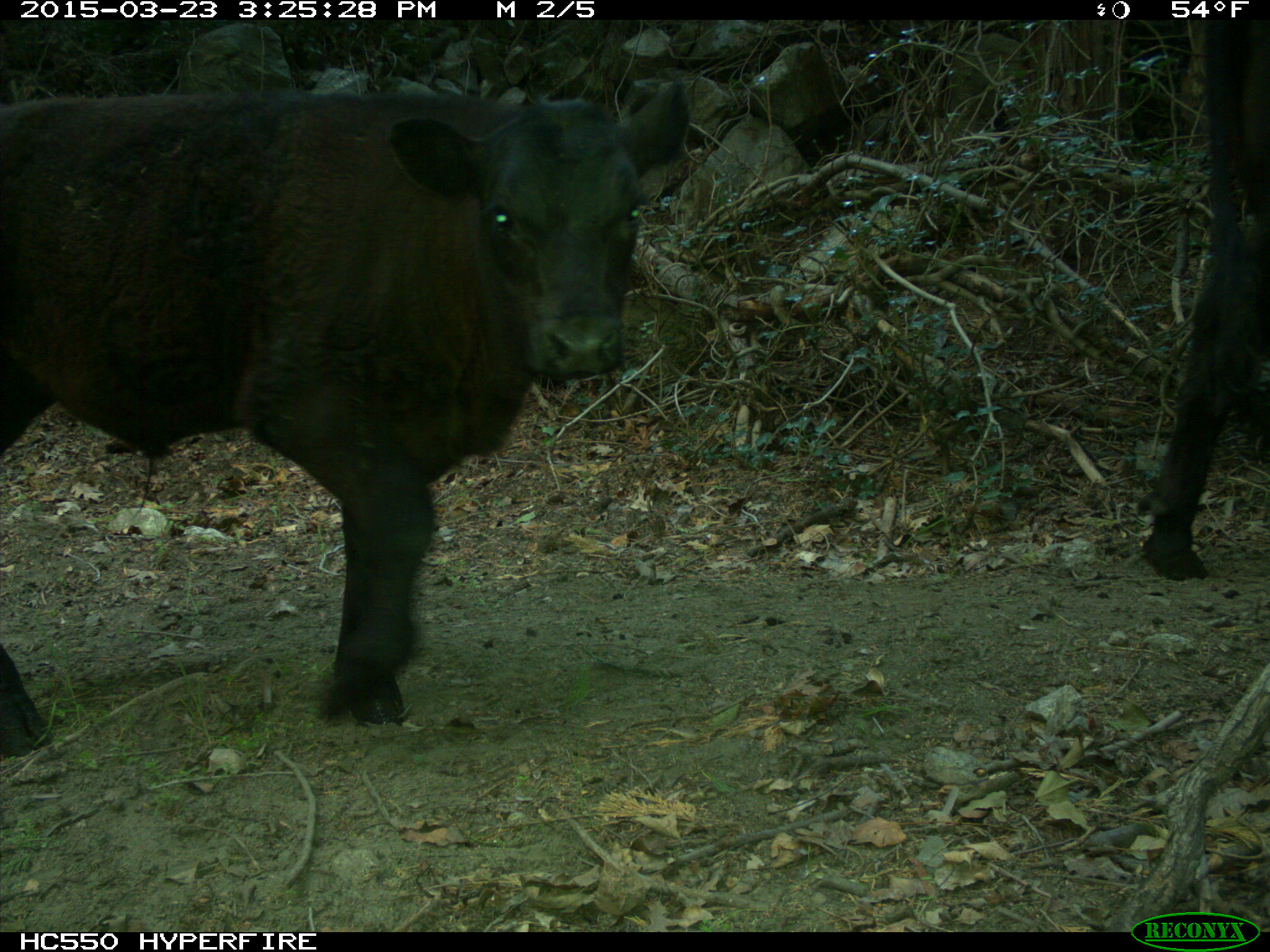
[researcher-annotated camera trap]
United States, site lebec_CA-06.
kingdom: Animalia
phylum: Chordata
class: Mammalia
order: Artiodactyla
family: Bovidae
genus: Bos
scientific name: Bos taurus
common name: domestic cow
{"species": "Bos taurus (domestic cow)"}